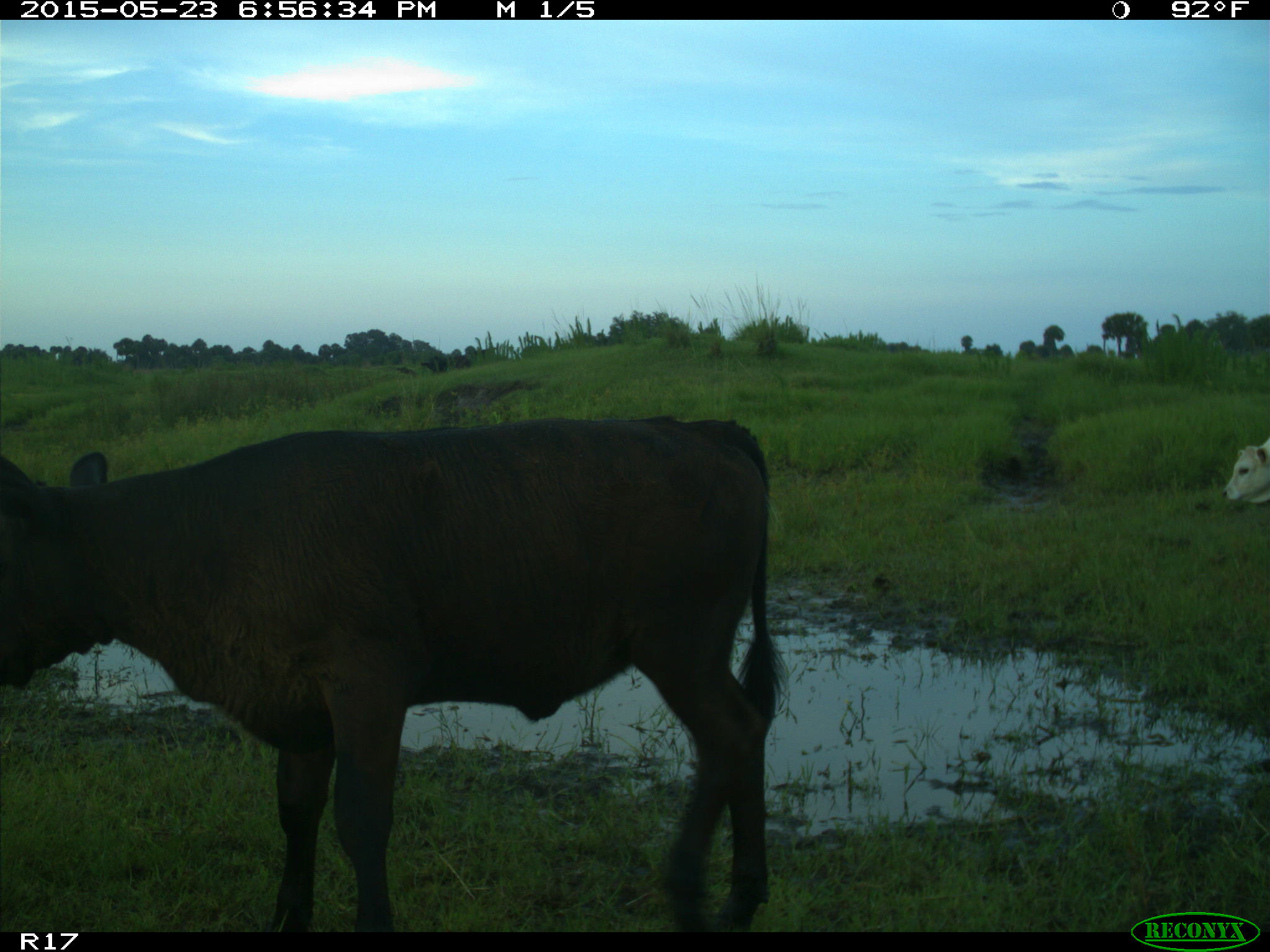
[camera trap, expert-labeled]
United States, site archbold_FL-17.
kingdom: Animalia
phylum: Chordata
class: Mammalia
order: Artiodactyla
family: Bovidae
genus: Bos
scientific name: Bos taurus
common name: domestic cow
Bos taurus (domestic cow).